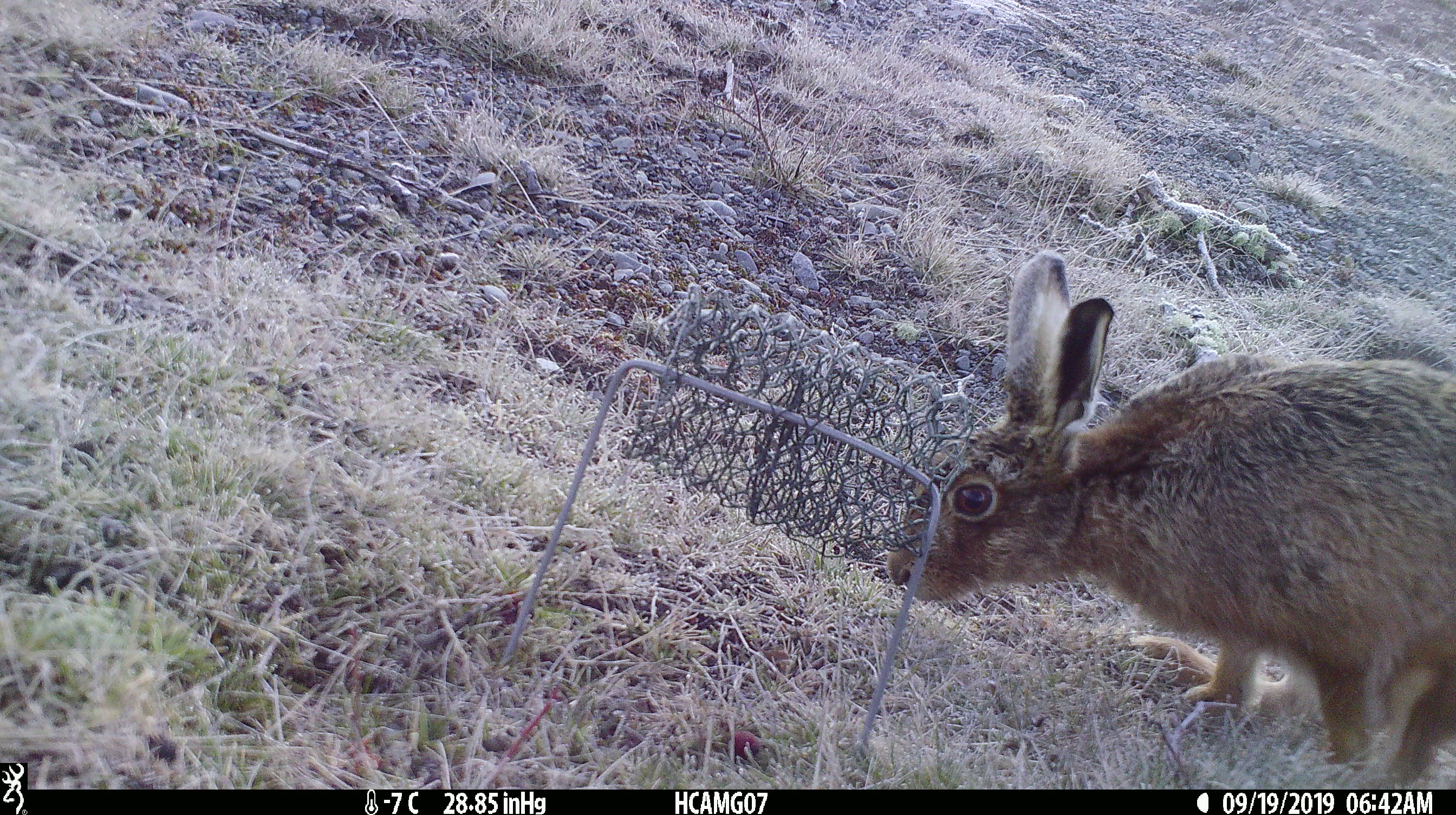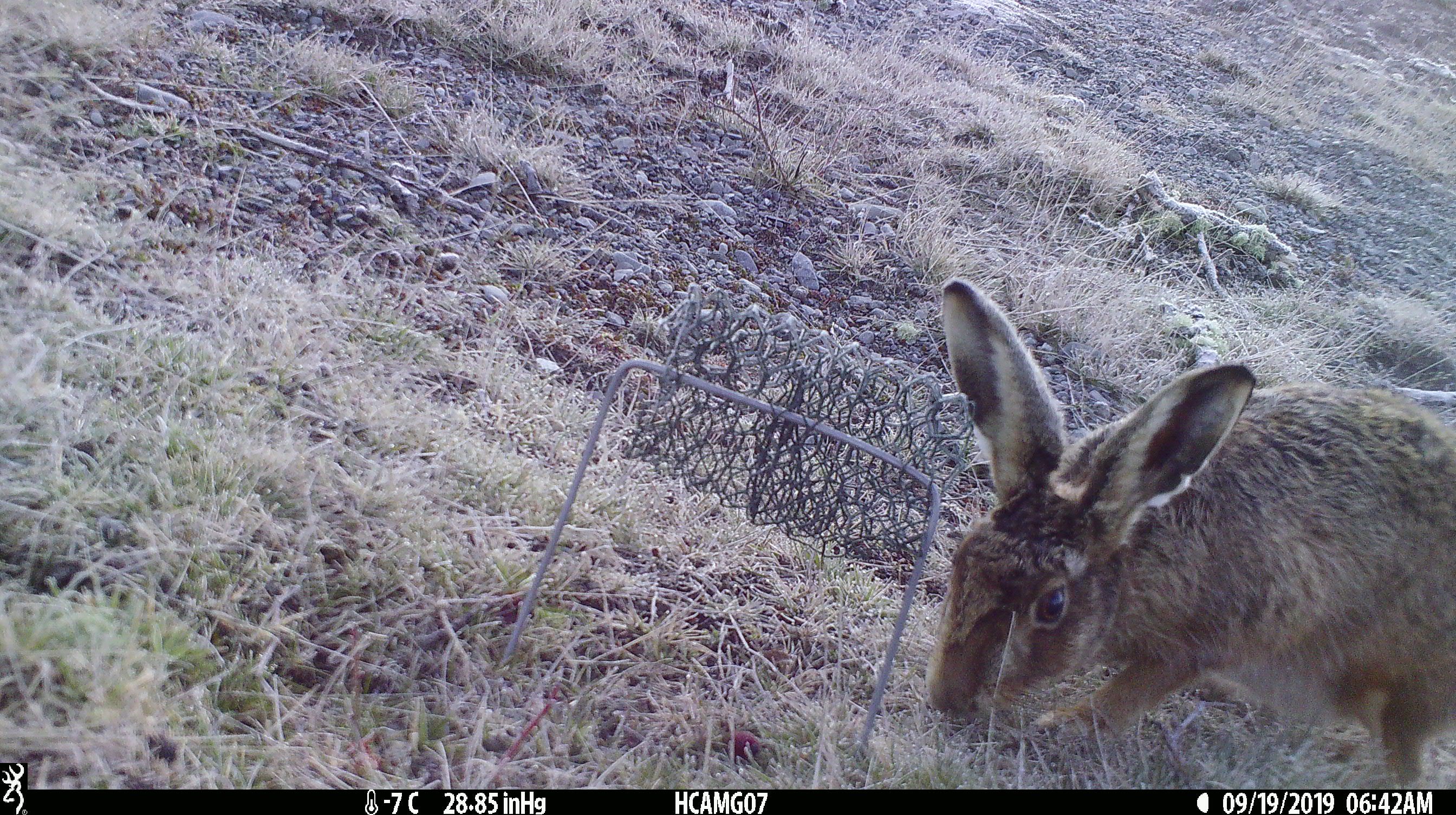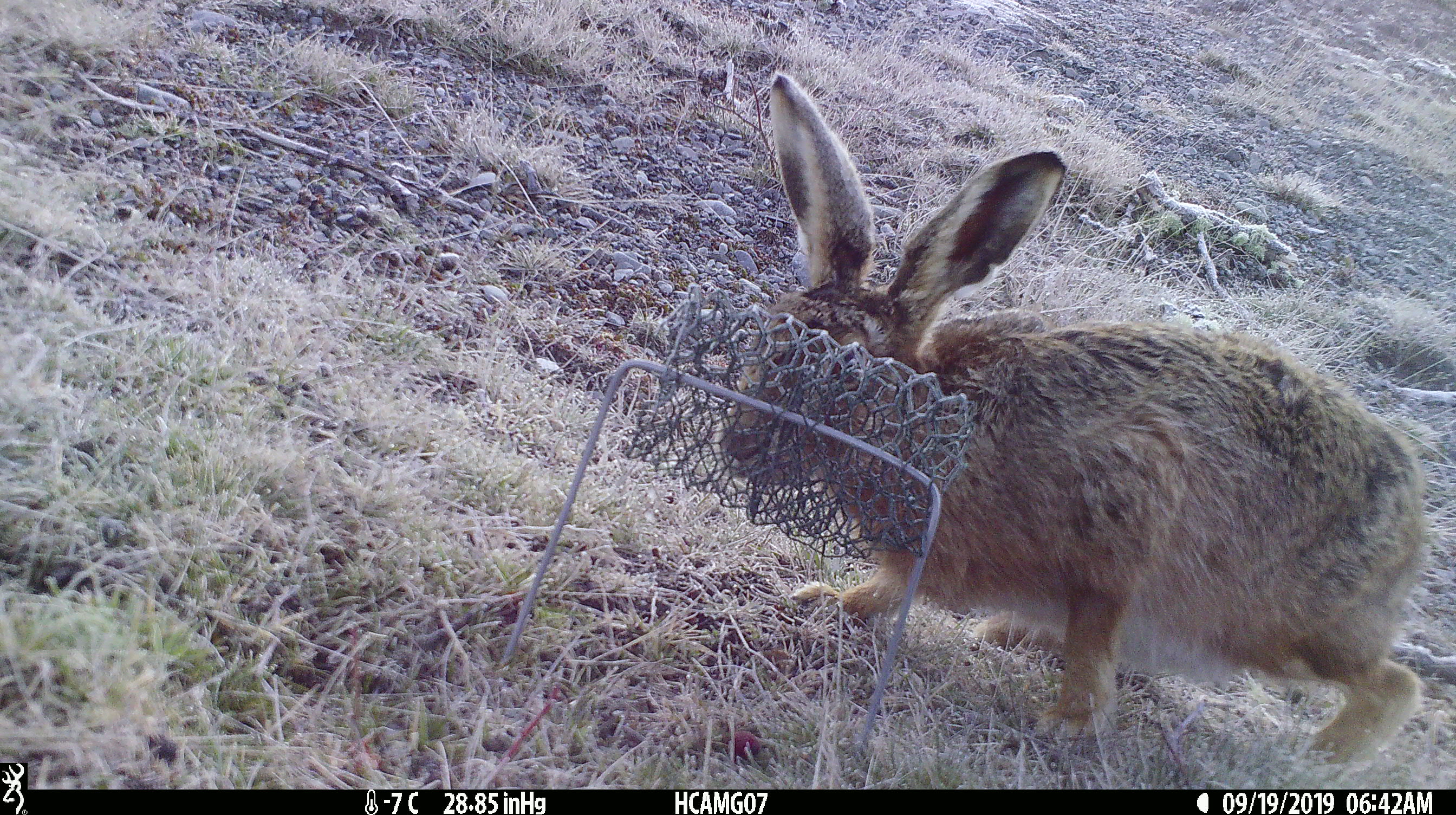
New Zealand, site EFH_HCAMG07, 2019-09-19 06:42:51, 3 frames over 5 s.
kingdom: Animalia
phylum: Chordata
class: Mammalia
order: Lagomorpha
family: Leporidae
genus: Lepus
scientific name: Lepus europaeus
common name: brown hare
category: hare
Hare (brown hare) (Lepus europaeus).